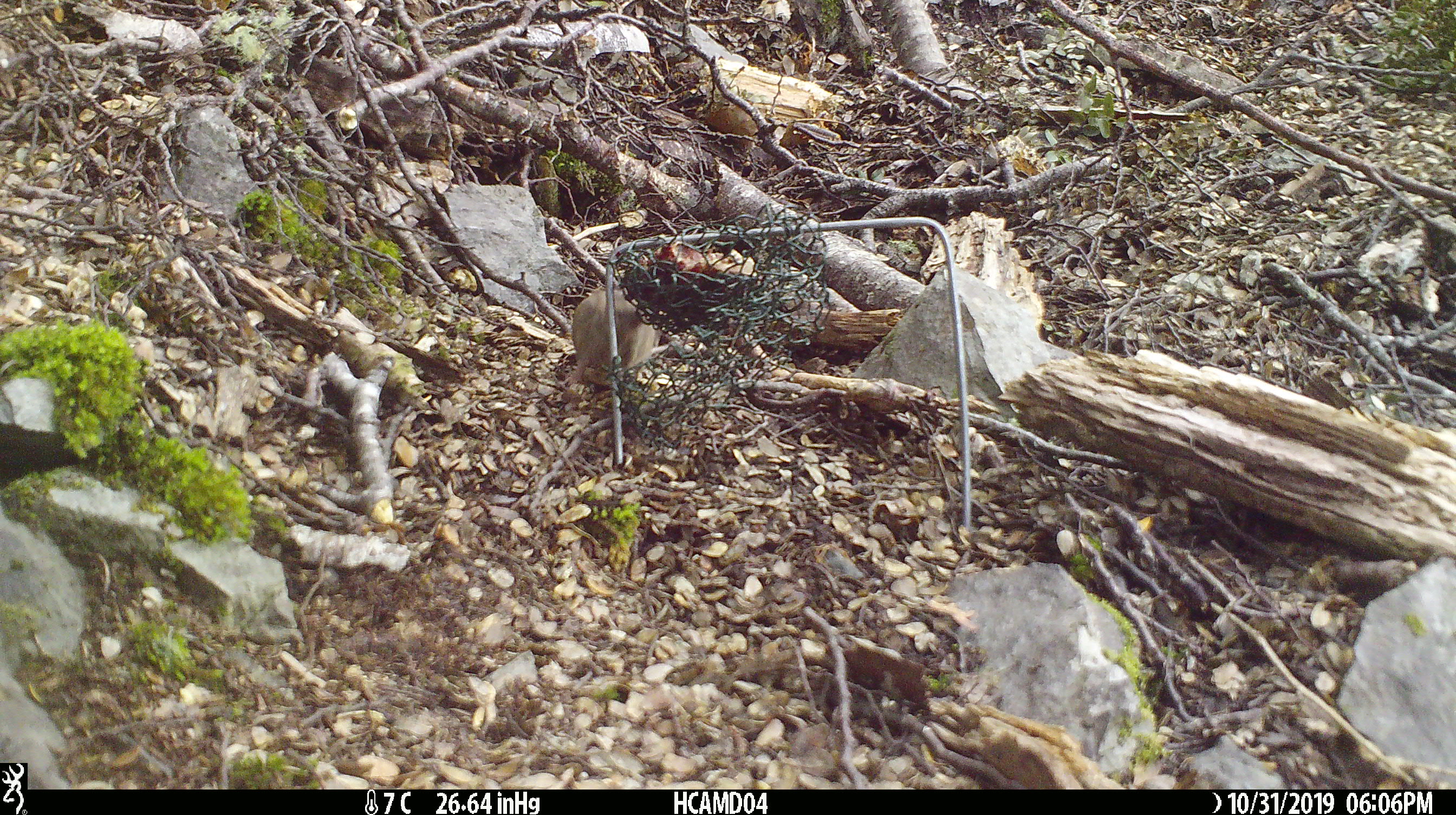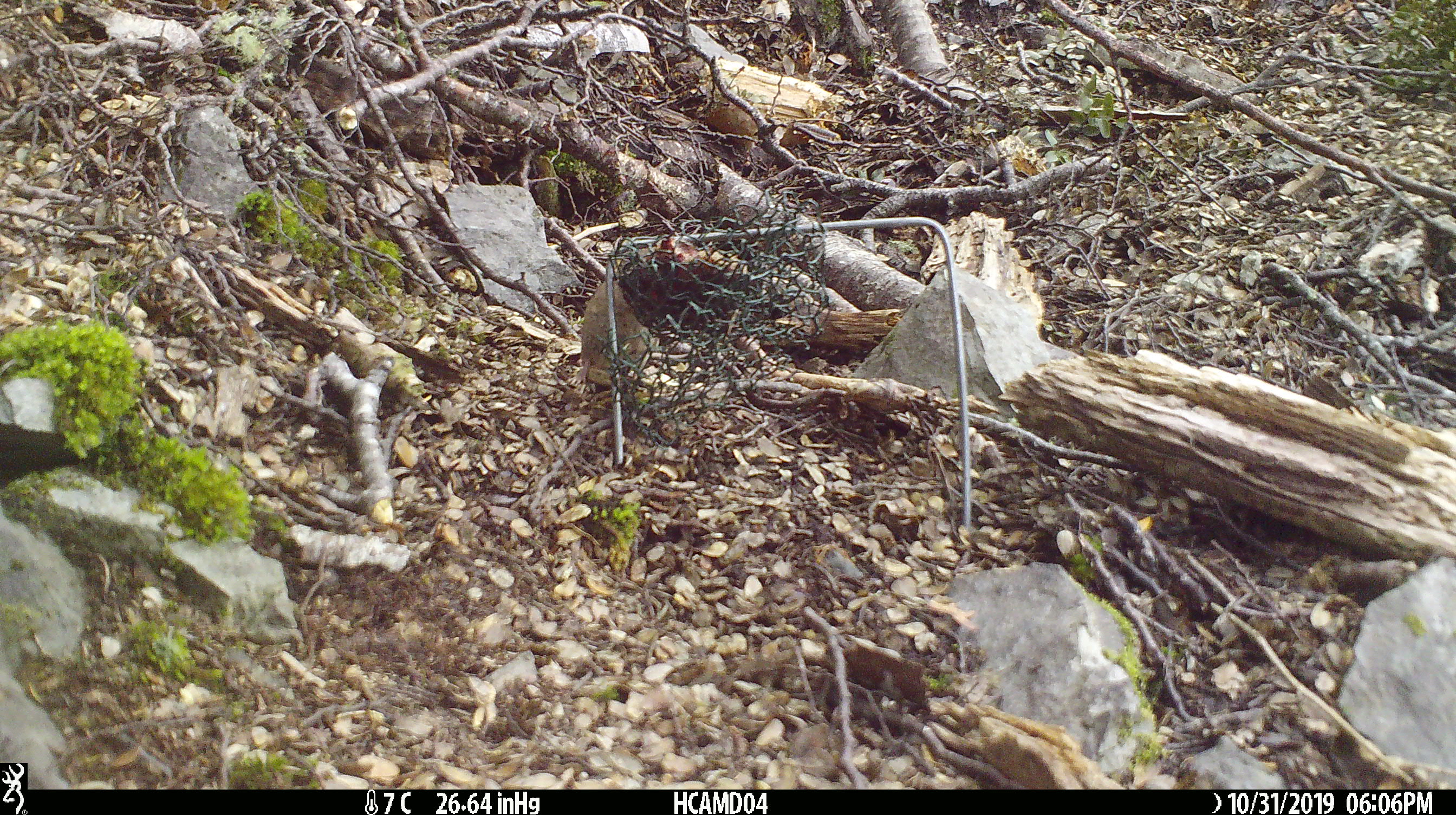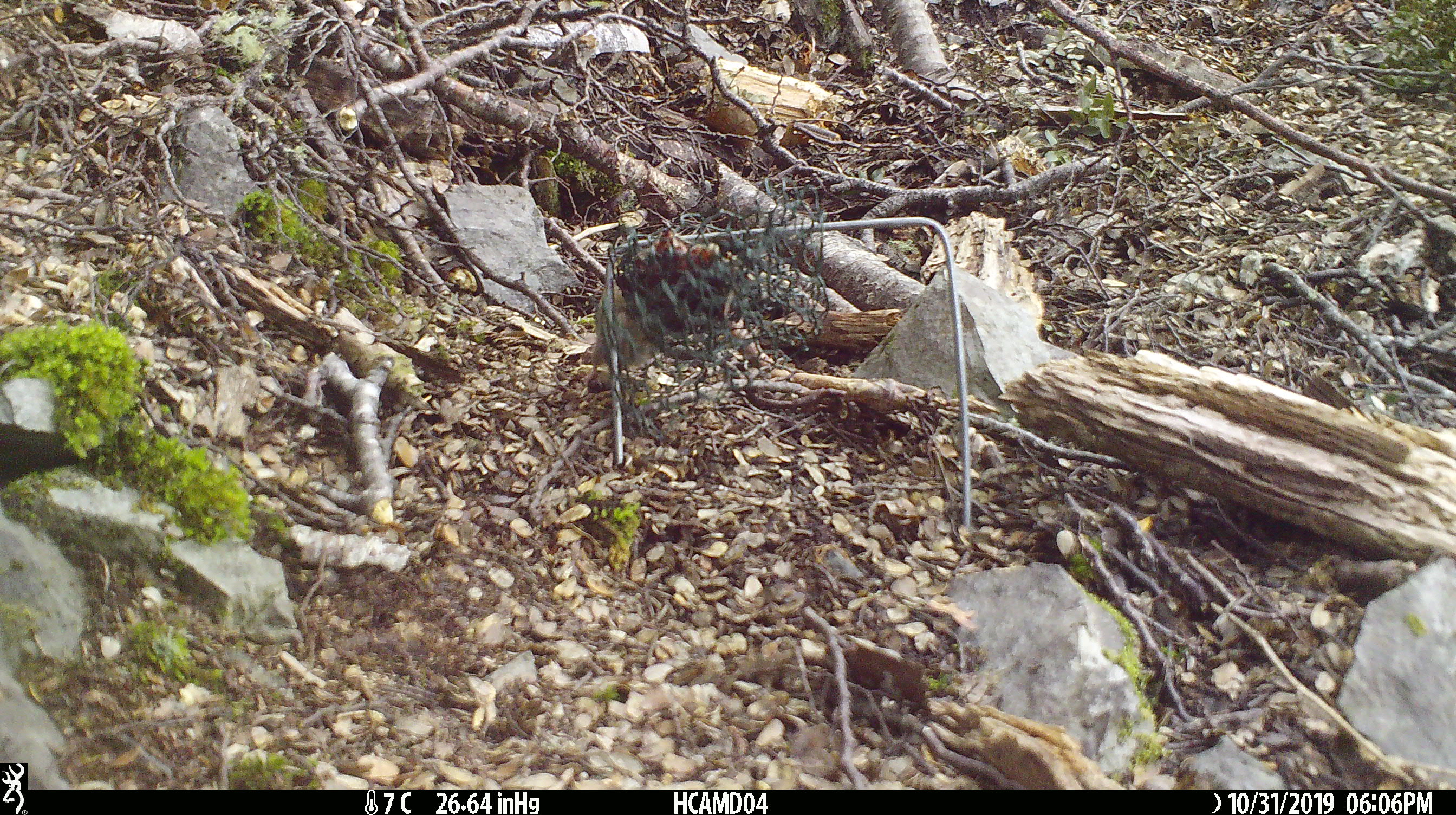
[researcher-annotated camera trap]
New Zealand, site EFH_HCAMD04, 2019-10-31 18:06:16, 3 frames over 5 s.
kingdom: Animalia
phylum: Chordata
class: Mammalia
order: Rodentia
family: Muridae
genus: Mus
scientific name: Mus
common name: mouse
Mouse (Mus).